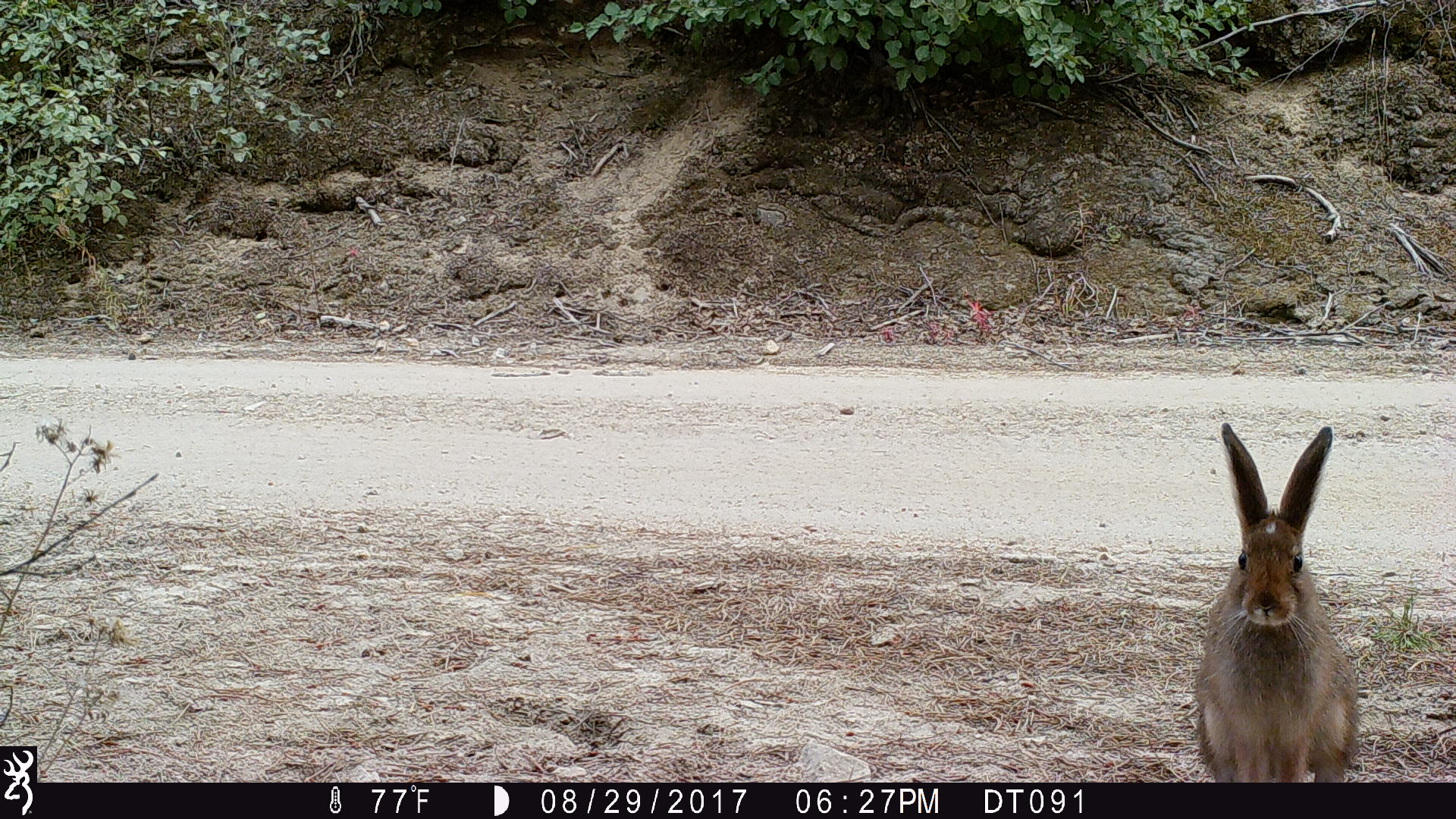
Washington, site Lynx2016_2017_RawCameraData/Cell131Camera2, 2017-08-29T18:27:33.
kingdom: Animalia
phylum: Chordata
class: Mammalia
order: Lagomorpha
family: Leporidae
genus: Lepus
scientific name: Lepus americanus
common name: snowshoe hare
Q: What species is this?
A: Lepus americanus (snowshoe hare).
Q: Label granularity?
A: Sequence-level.